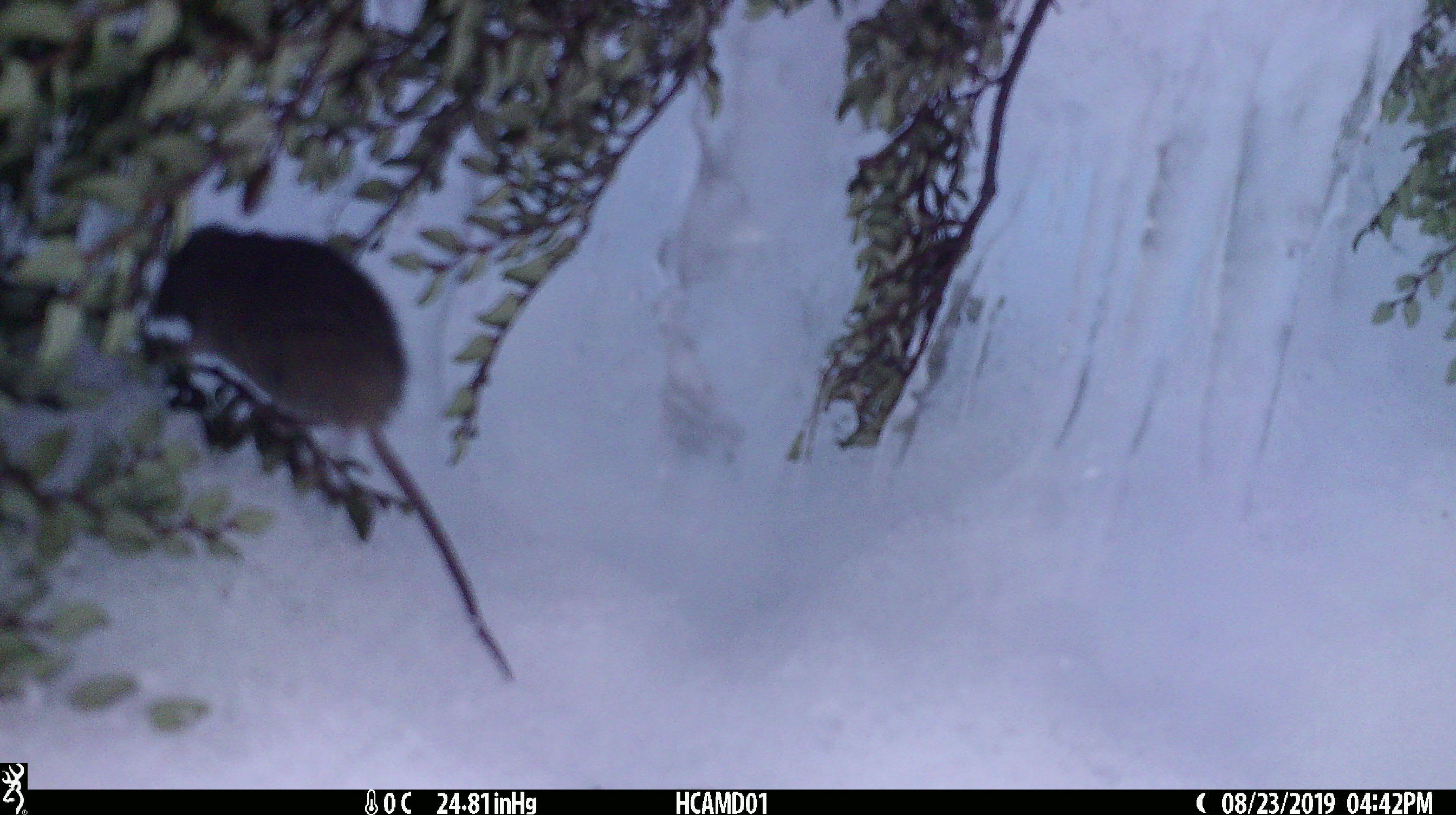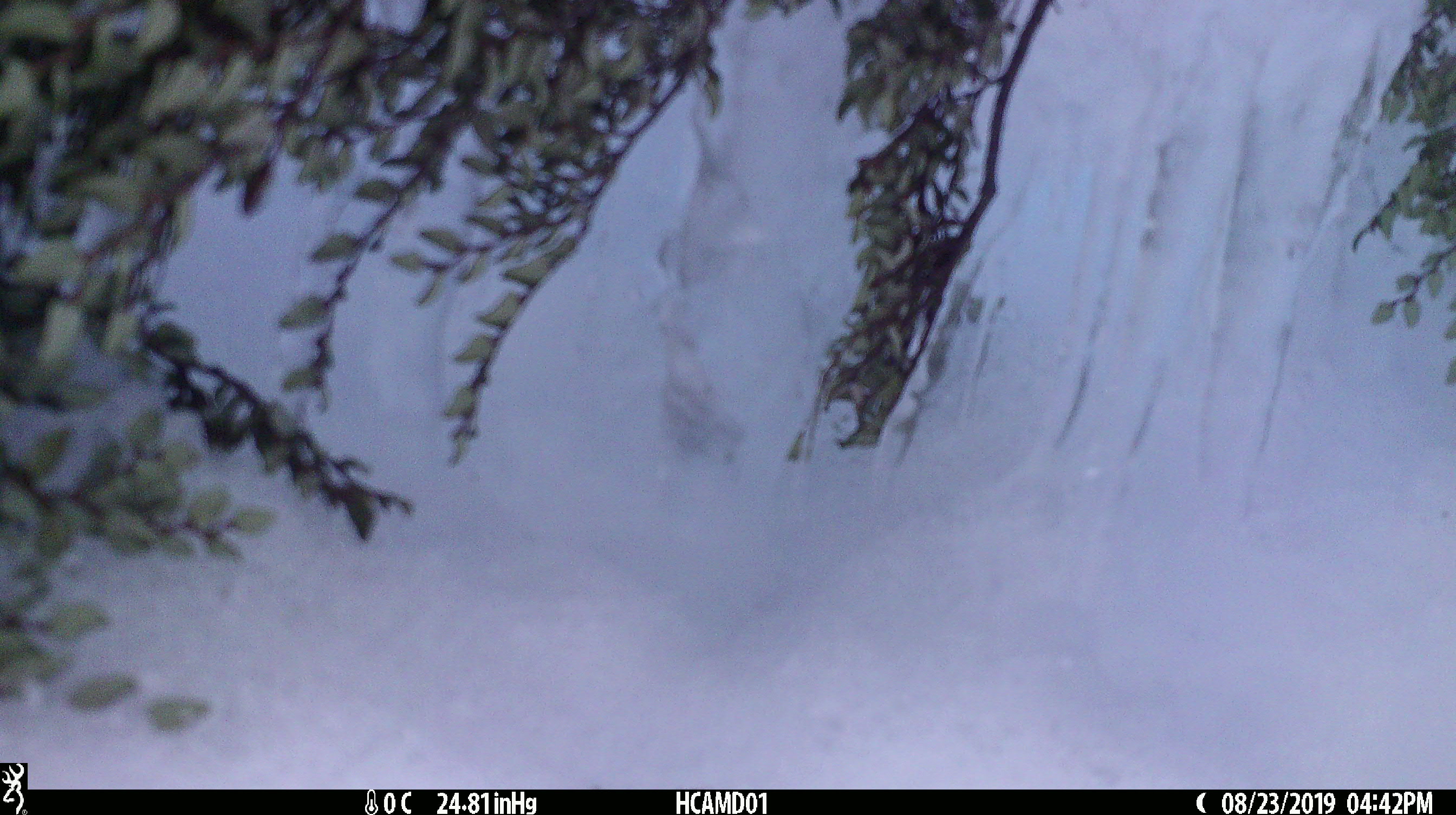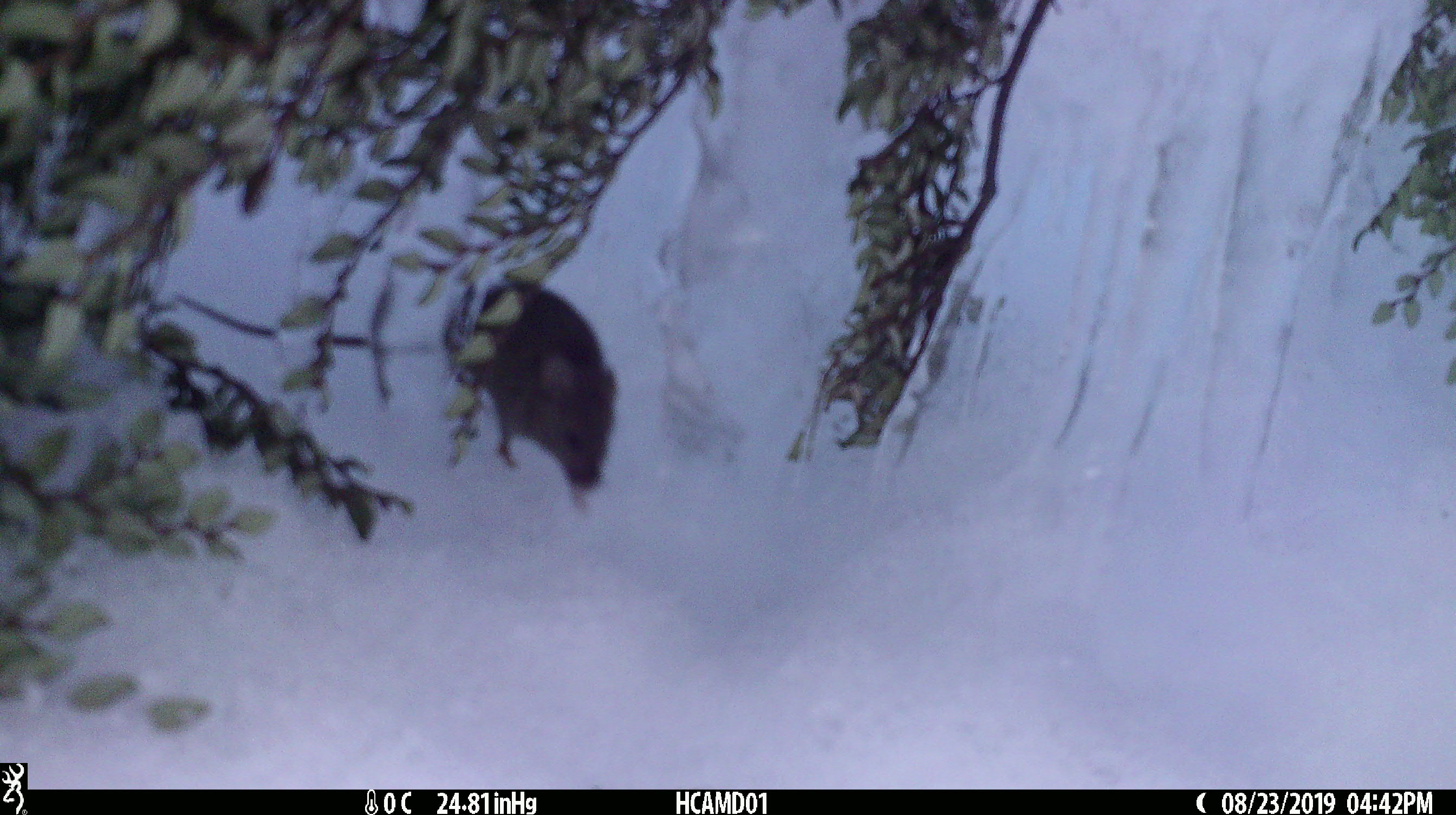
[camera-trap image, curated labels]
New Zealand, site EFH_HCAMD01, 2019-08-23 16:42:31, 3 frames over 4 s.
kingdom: Animalia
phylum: Chordata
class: Mammalia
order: Rodentia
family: Muridae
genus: Mus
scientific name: Mus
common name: mouse